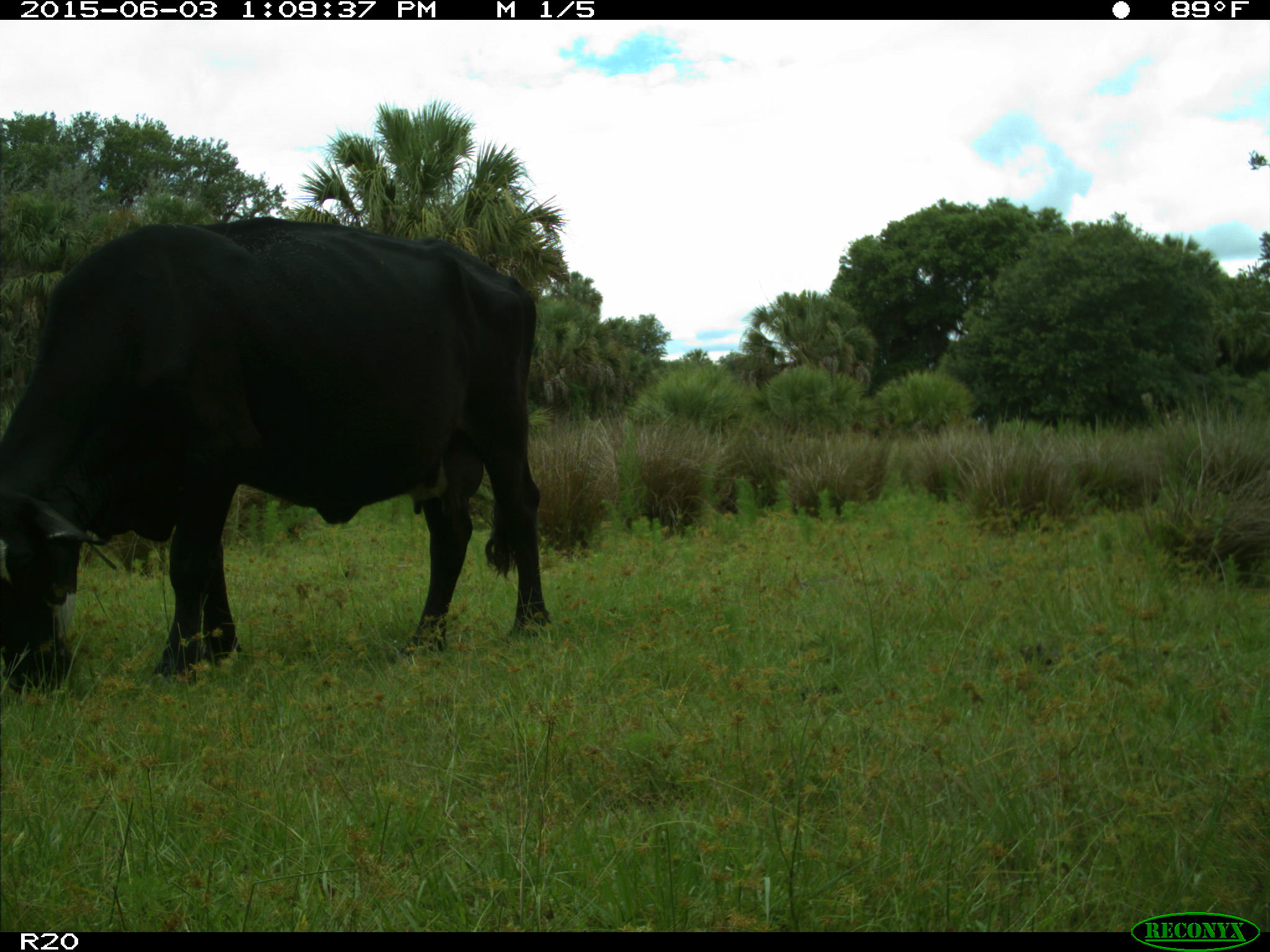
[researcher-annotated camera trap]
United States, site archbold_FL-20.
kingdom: Animalia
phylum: Chordata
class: Mammalia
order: Artiodactyla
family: Bovidae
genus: Bos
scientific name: Bos taurus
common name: domestic cow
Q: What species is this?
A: Bos taurus (domestic cow).